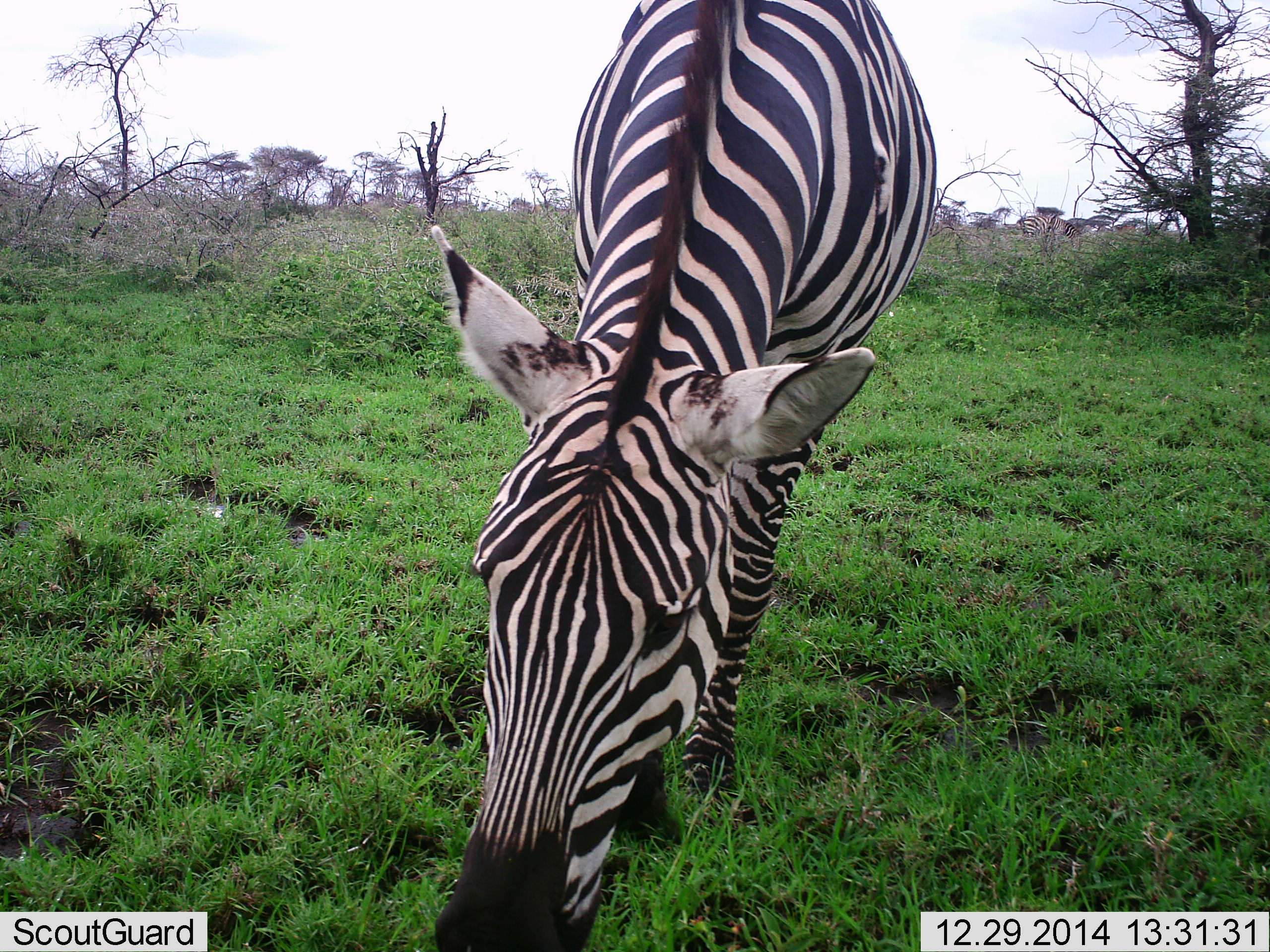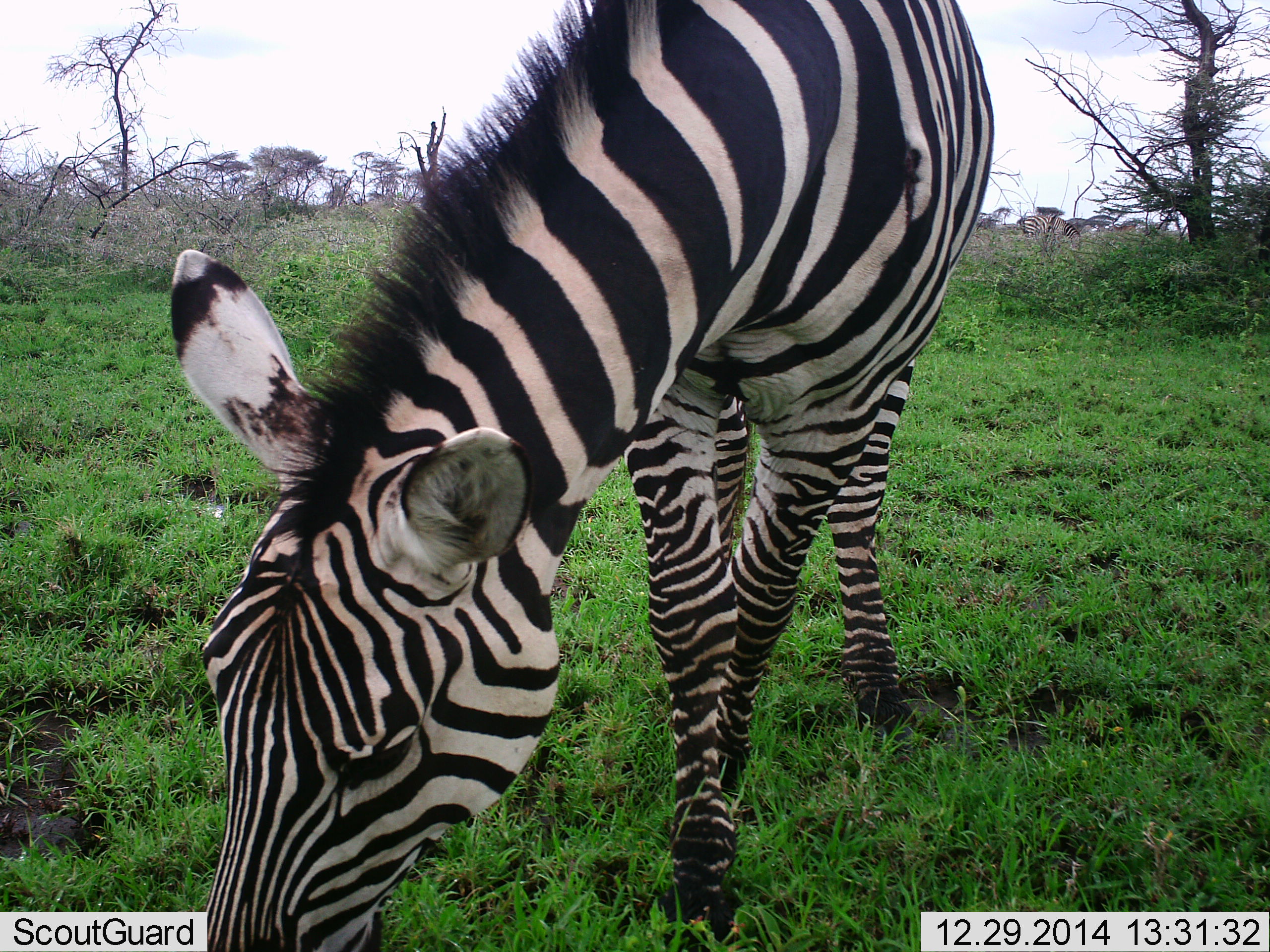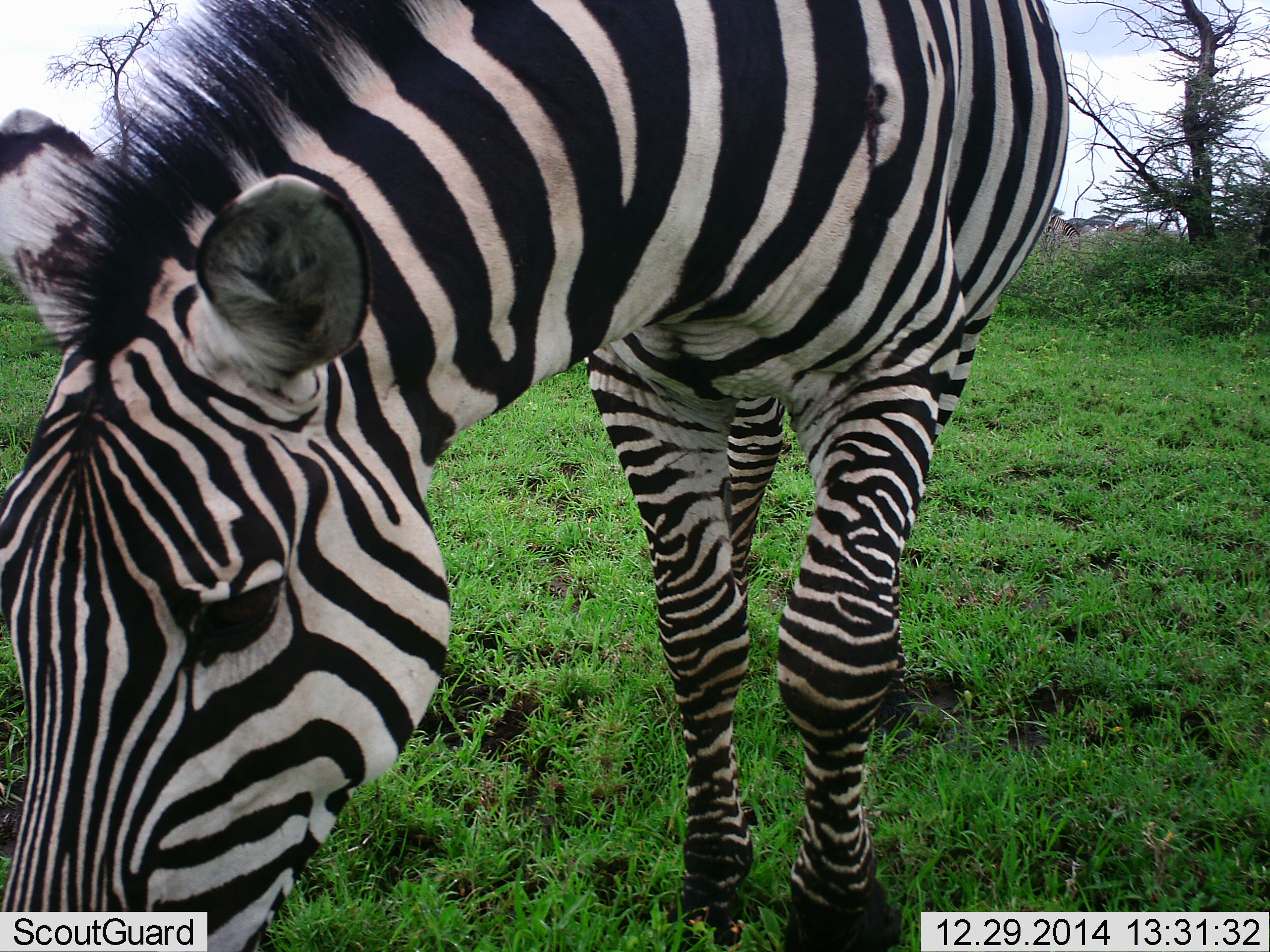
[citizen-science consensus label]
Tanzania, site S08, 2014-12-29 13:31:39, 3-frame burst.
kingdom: Animalia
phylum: Chordata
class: Mammalia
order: Perissodactyla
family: Equidae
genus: Equus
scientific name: Equus quagga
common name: plains zebra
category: zebra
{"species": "zebra (plains zebra) (Equus quagga)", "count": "1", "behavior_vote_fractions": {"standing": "0%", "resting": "0%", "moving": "20%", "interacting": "0%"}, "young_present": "0%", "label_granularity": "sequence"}